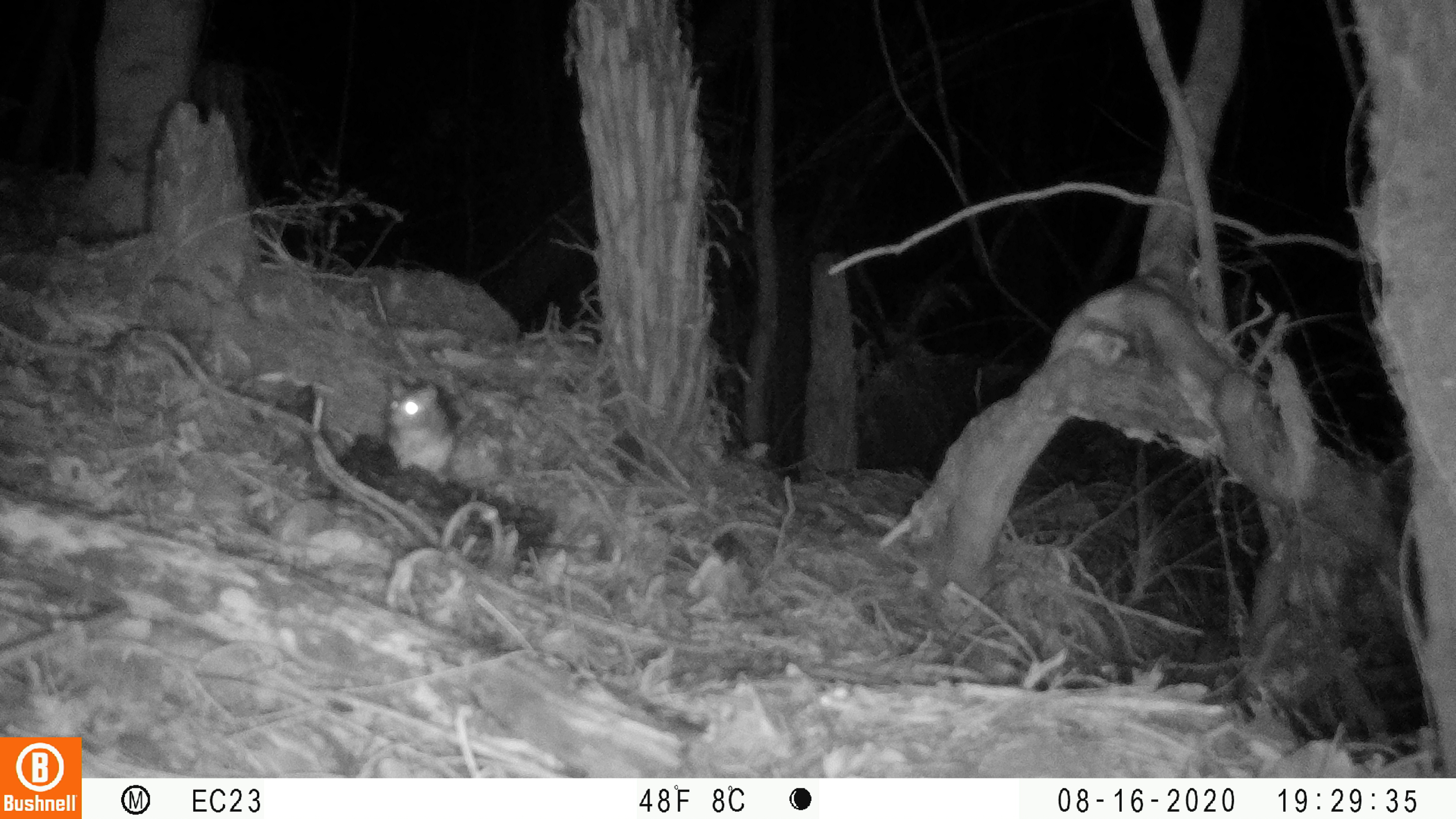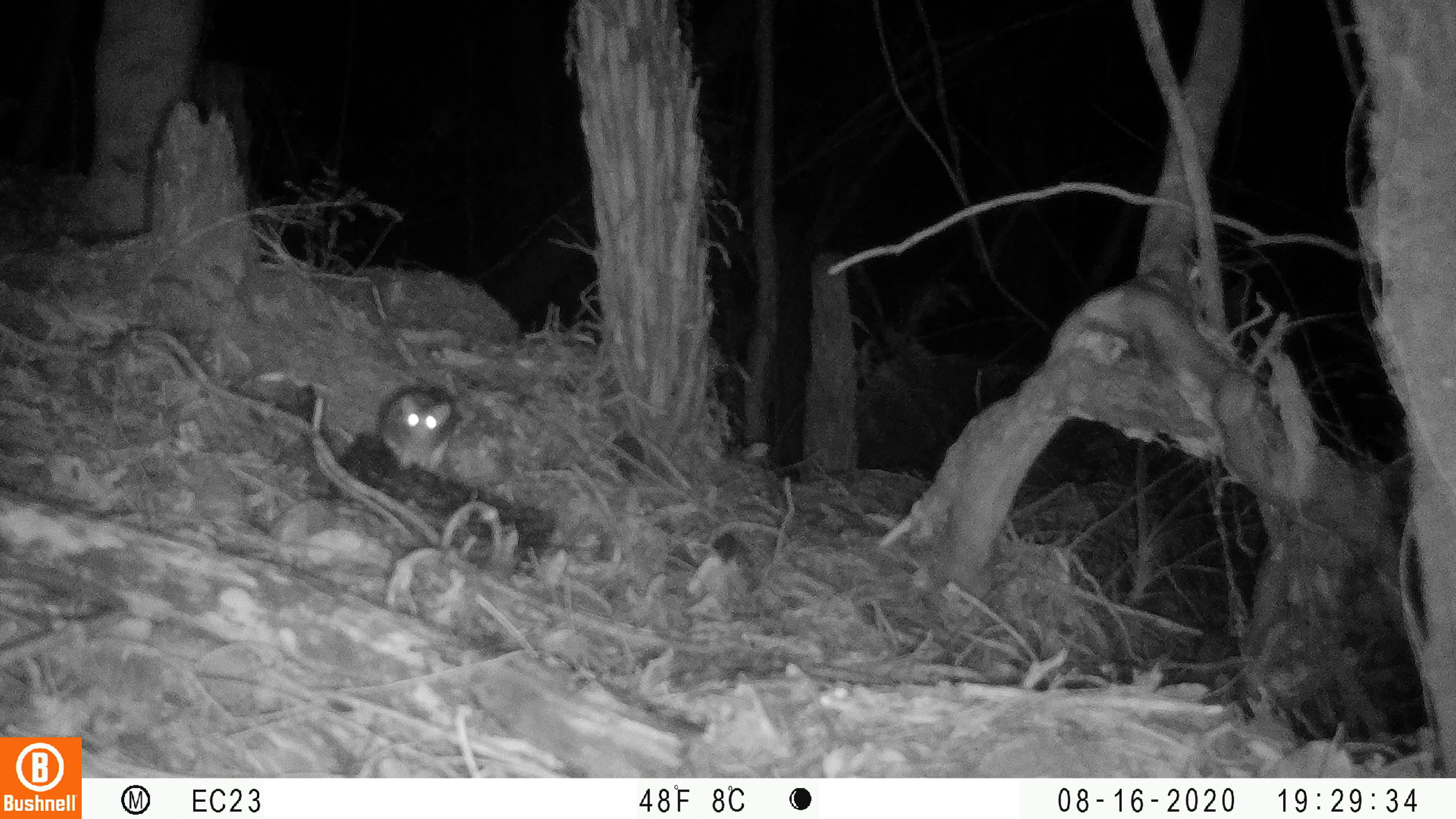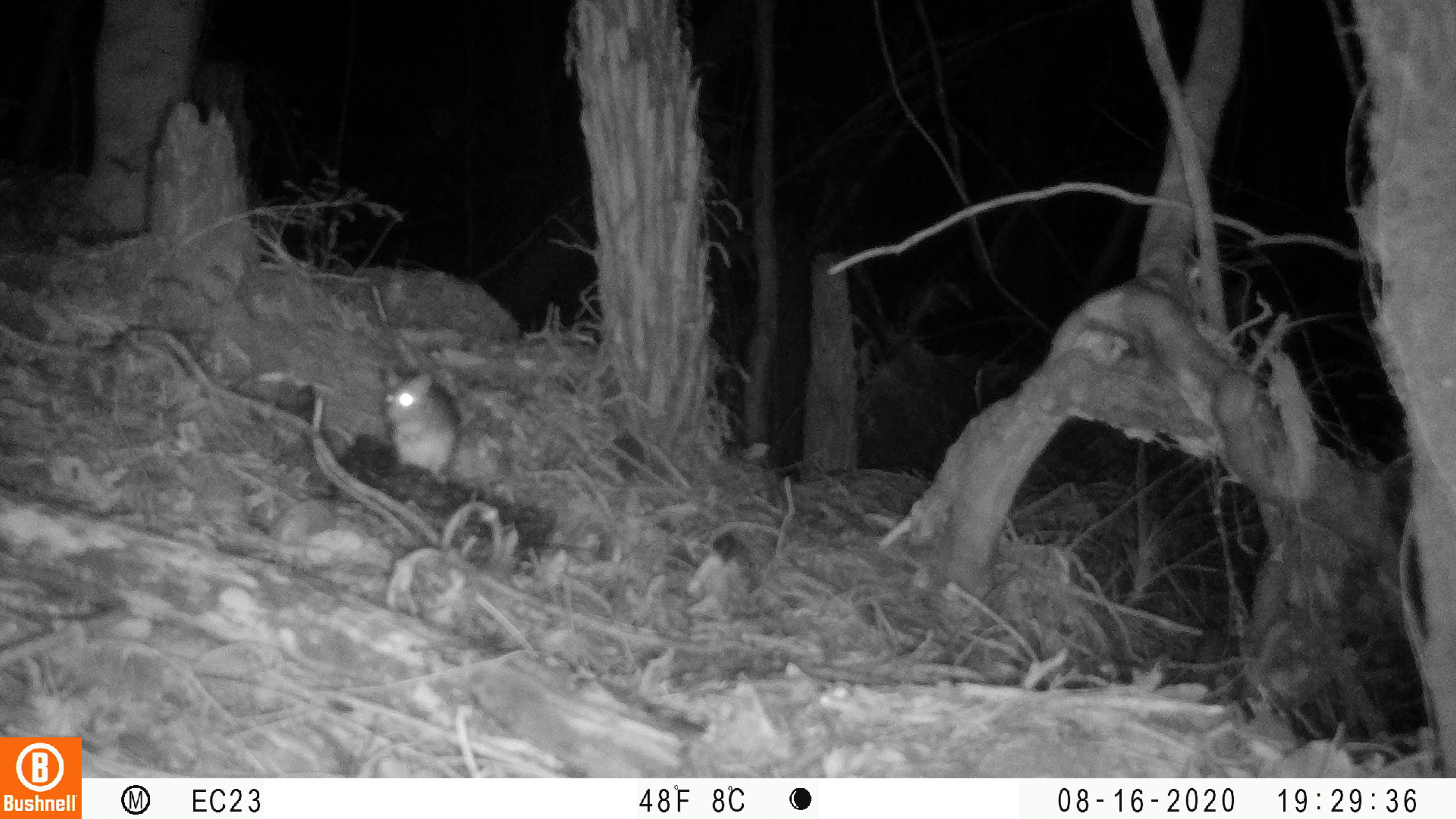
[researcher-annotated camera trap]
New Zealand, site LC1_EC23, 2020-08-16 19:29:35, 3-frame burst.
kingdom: Animalia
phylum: Chordata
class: Mammalia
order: Rodentia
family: Muridae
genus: Rattus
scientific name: Rattus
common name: rat